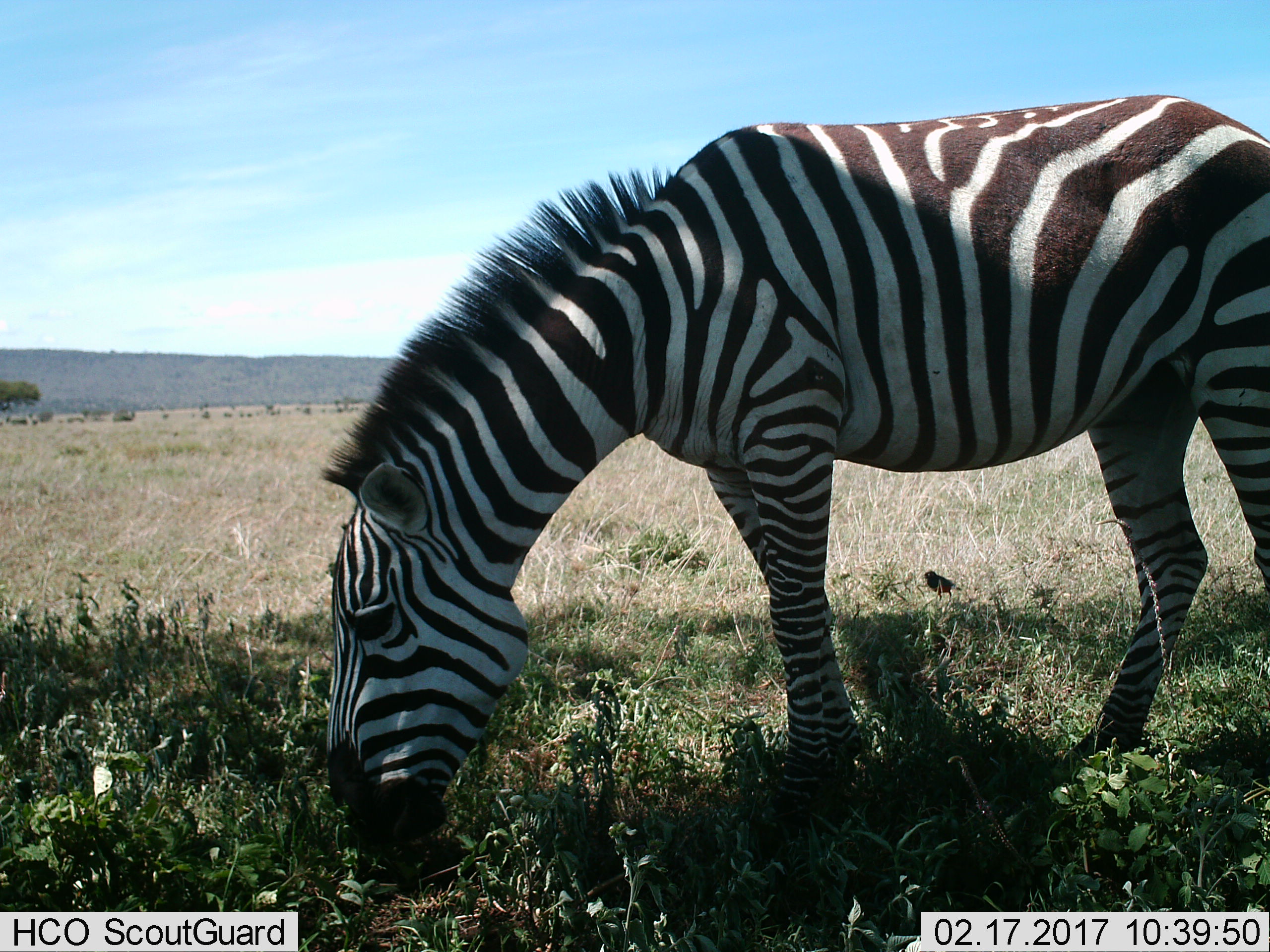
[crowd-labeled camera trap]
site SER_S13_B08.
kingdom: Animalia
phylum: Chordata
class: Mammalia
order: Perissodactyla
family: Equidae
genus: Equus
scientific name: Equus quagga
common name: plains zebra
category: zebraplains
Zebraplains (plains zebra) (Equus quagga), count 1. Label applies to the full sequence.